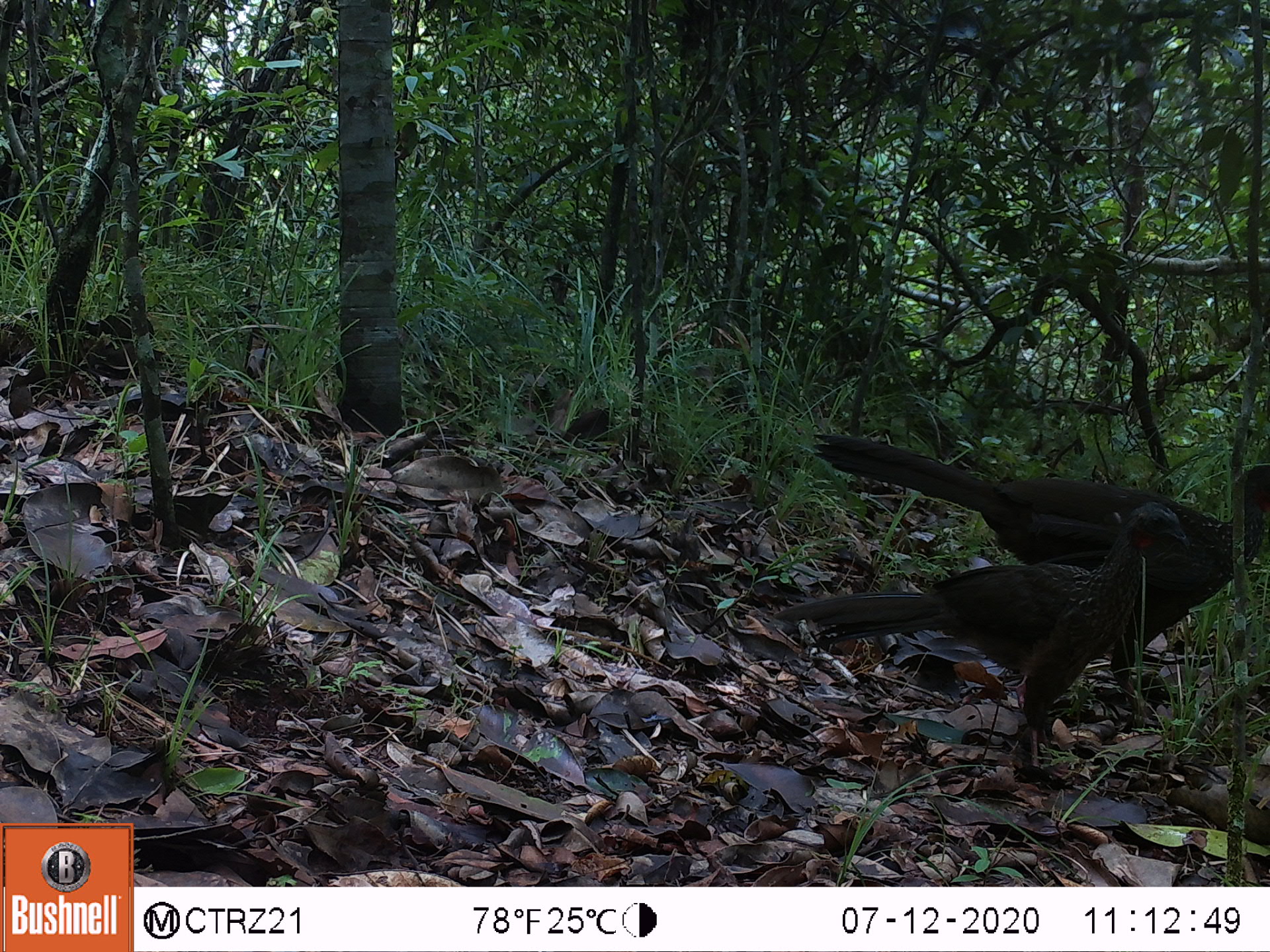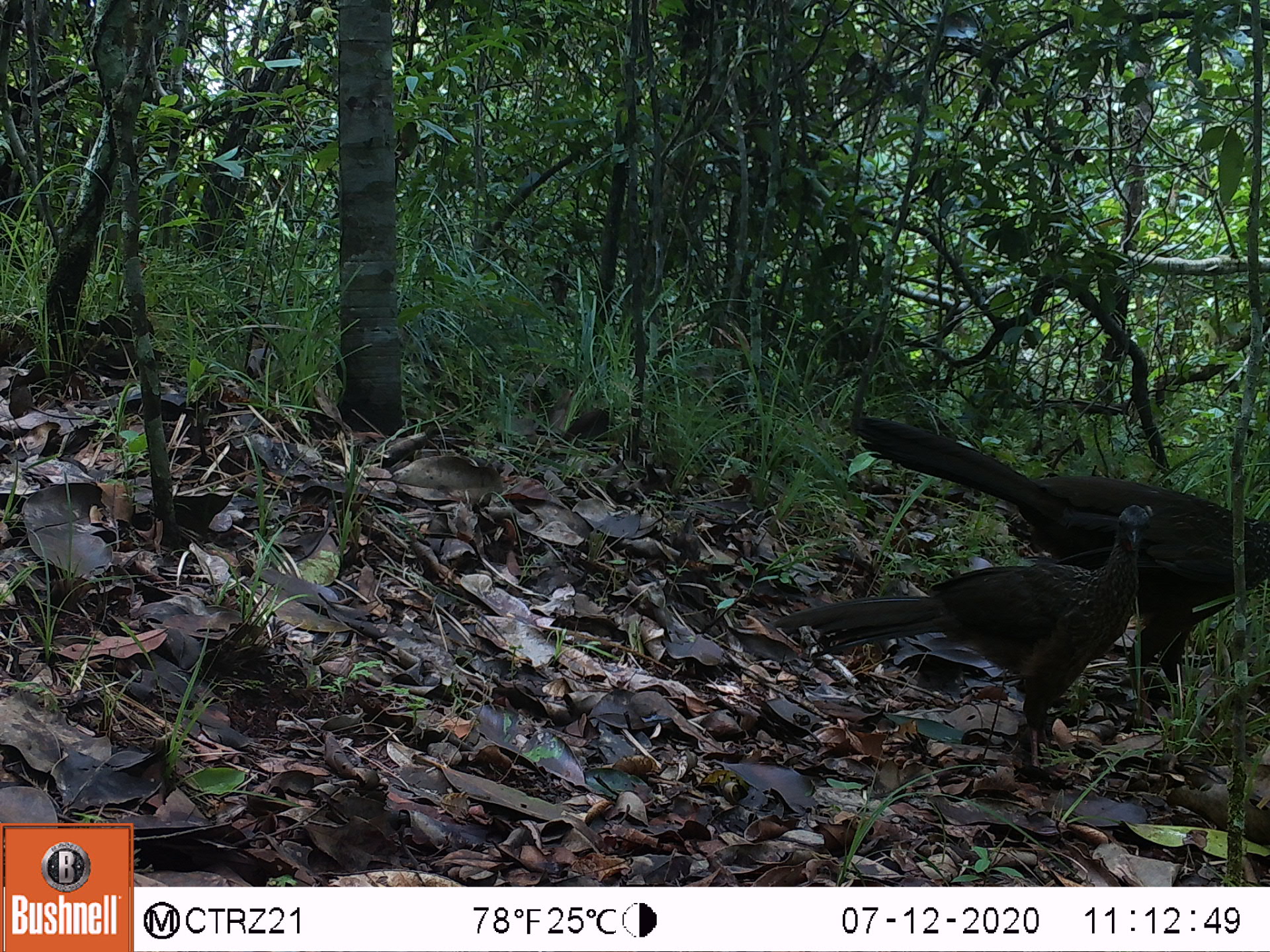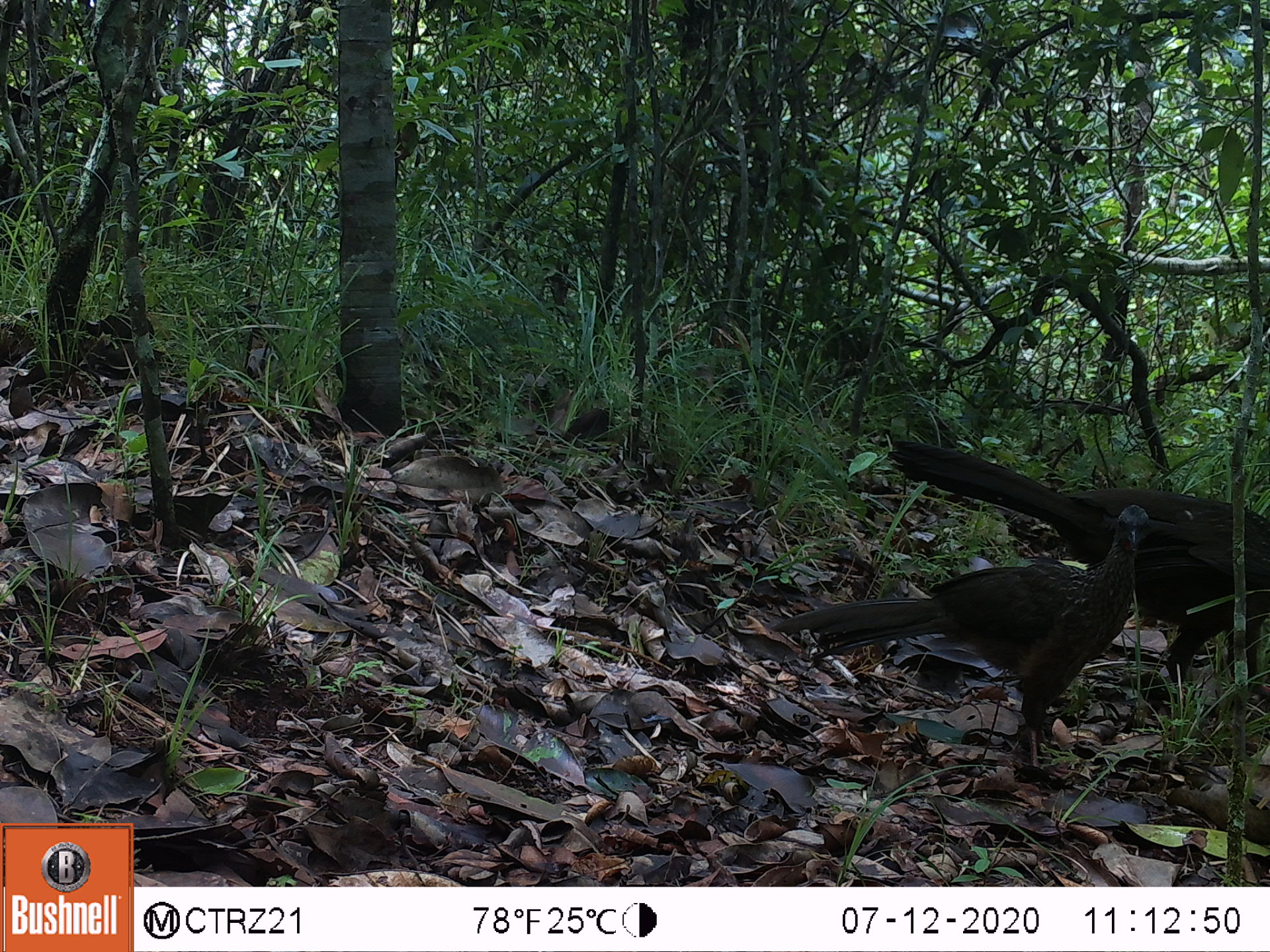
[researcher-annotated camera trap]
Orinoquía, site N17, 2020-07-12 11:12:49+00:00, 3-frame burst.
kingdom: Animalia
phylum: Chordata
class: Aves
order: Galliformes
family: Cracidae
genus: Penelope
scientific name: Penelope jacquacu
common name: spix's guan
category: spixs guan